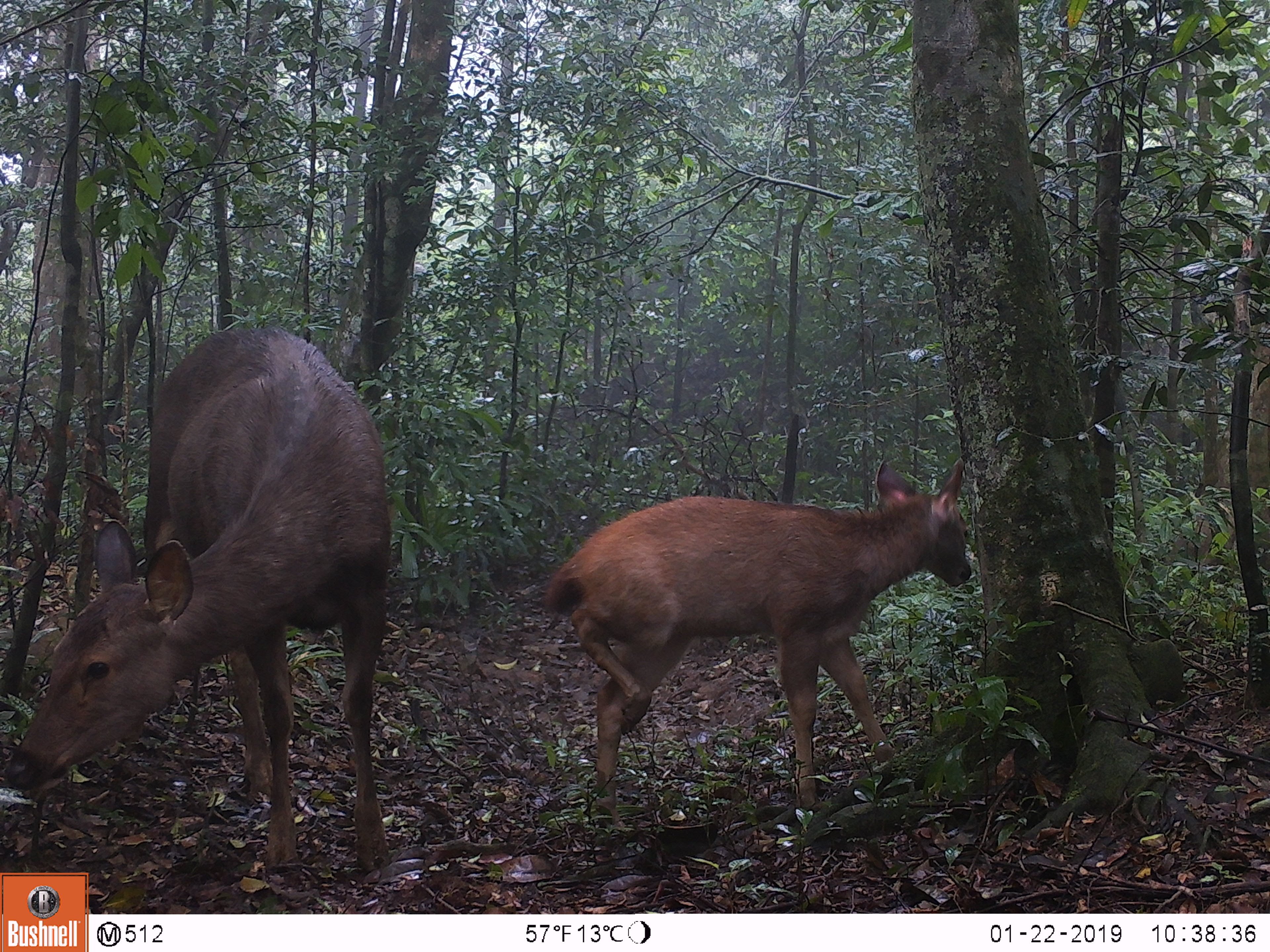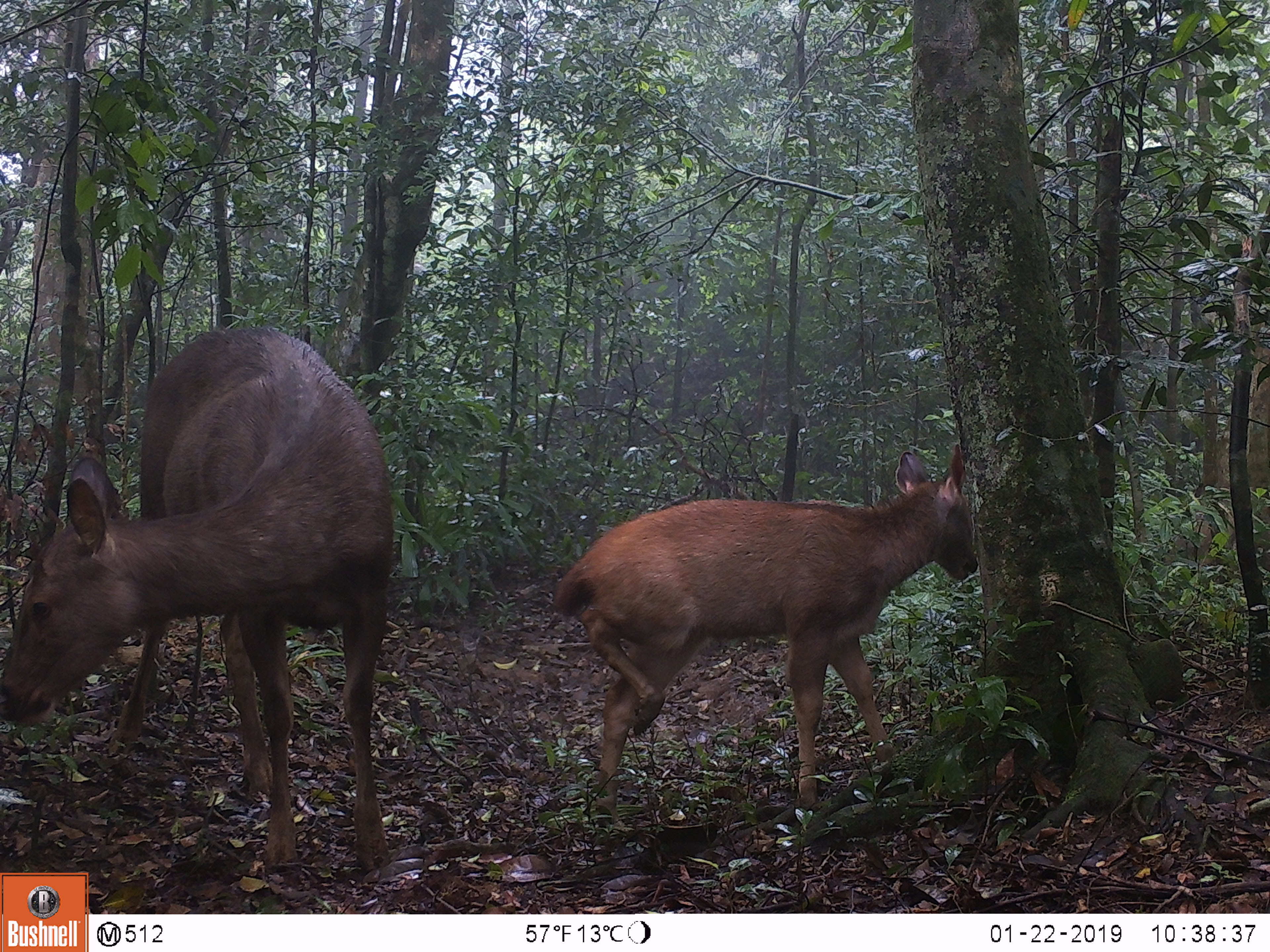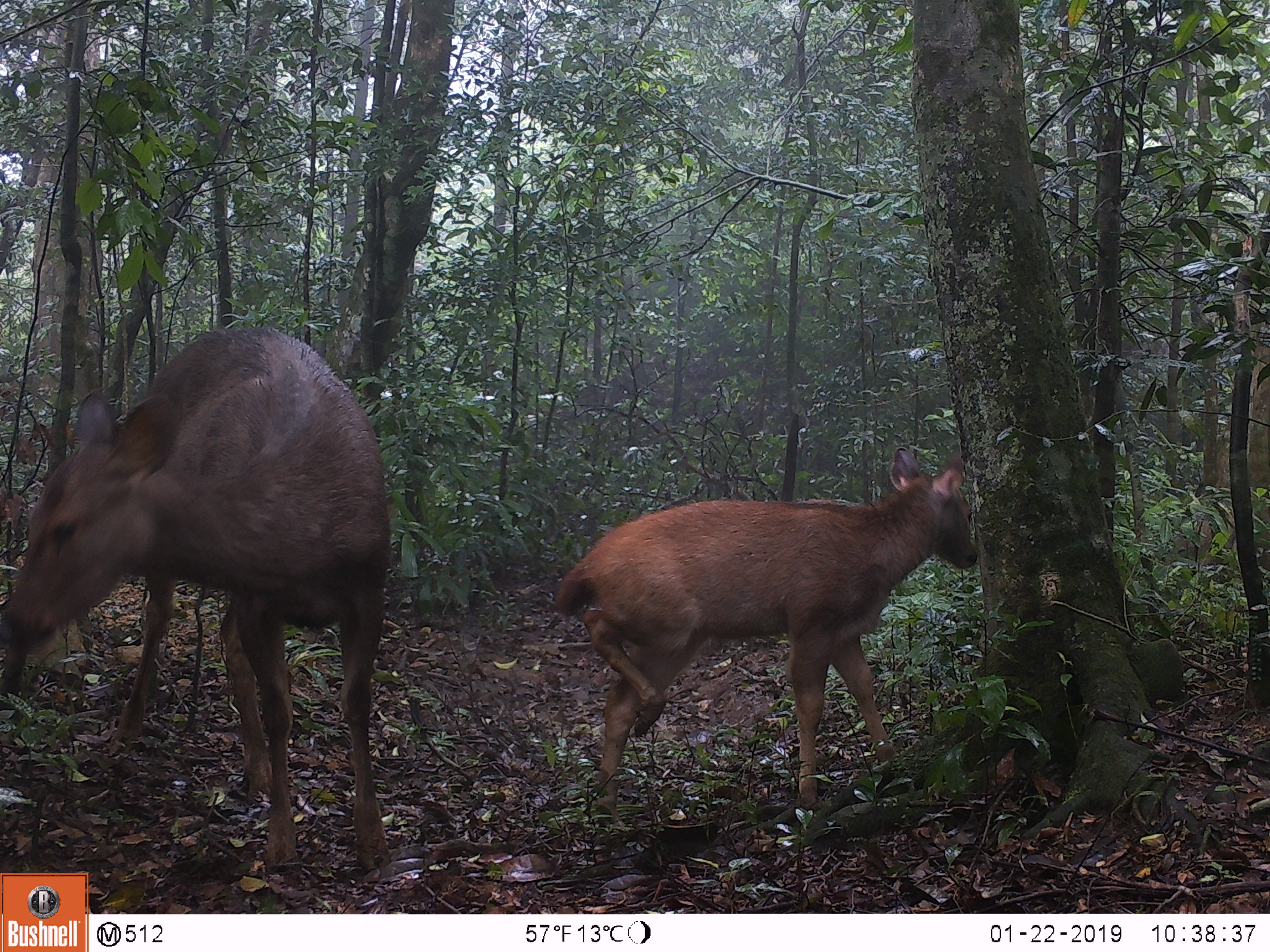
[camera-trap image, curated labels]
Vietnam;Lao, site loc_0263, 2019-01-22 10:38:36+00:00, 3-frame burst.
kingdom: Animalia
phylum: Chordata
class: Mammalia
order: Artiodactyla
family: Cervidae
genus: Rusa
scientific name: Rusa unicolor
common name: sambar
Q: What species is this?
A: Sambar (Rusa unicolor).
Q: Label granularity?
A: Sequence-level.